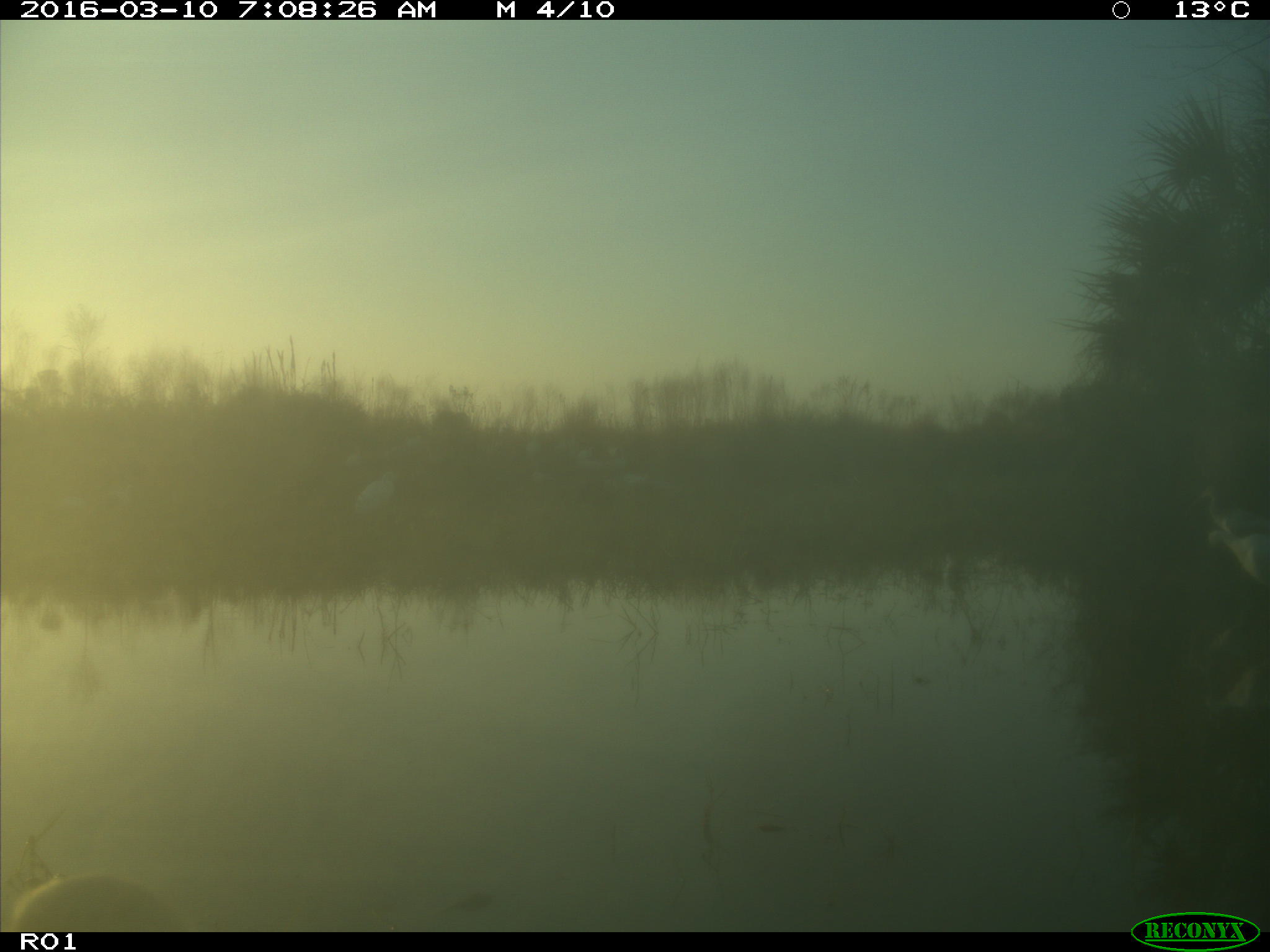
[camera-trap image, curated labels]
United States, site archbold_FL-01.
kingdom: Animalia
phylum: Chordata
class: Aves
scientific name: Aves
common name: birds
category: unidentified bird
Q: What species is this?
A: Unidentified bird (birds) (Aves).